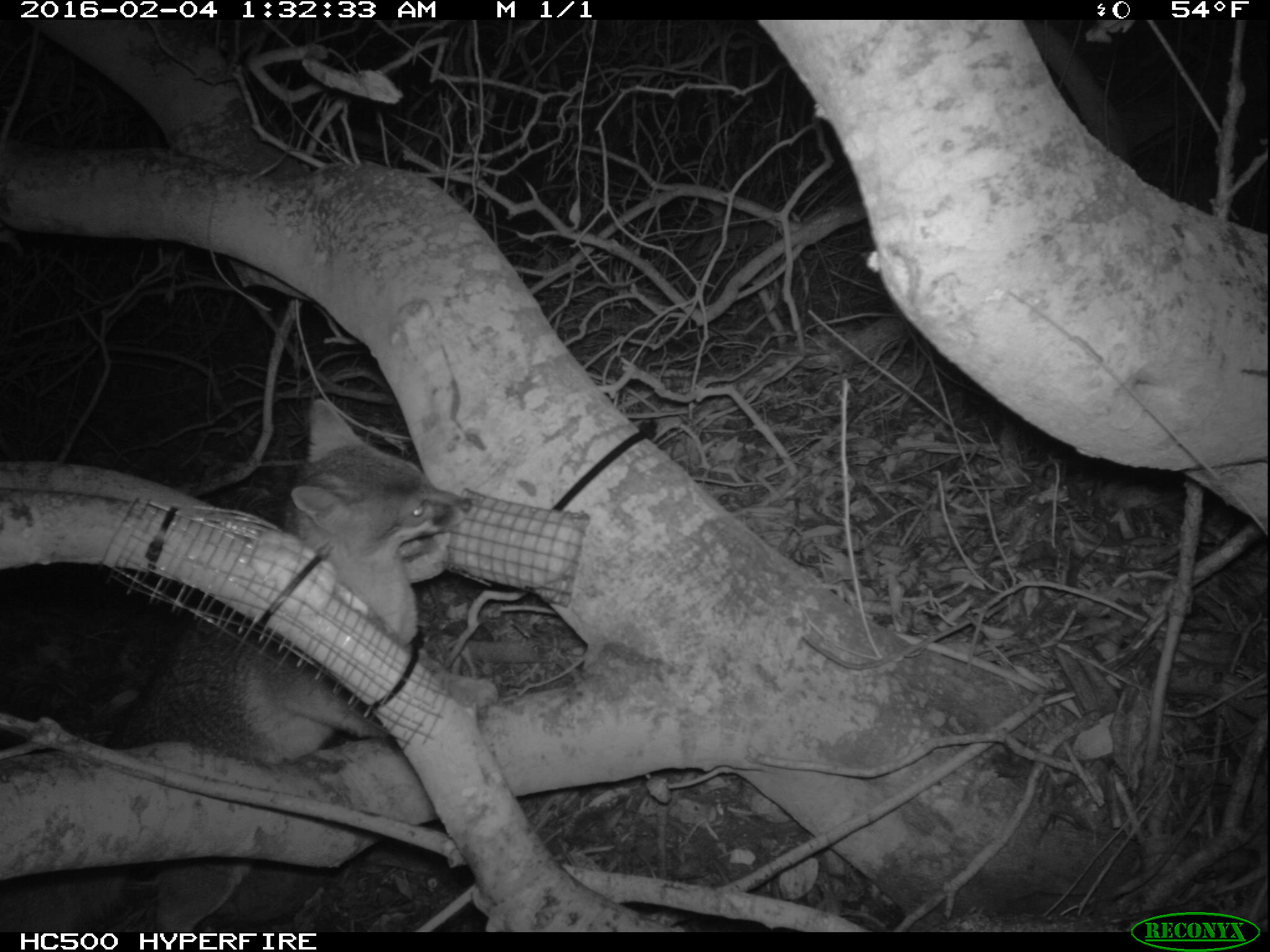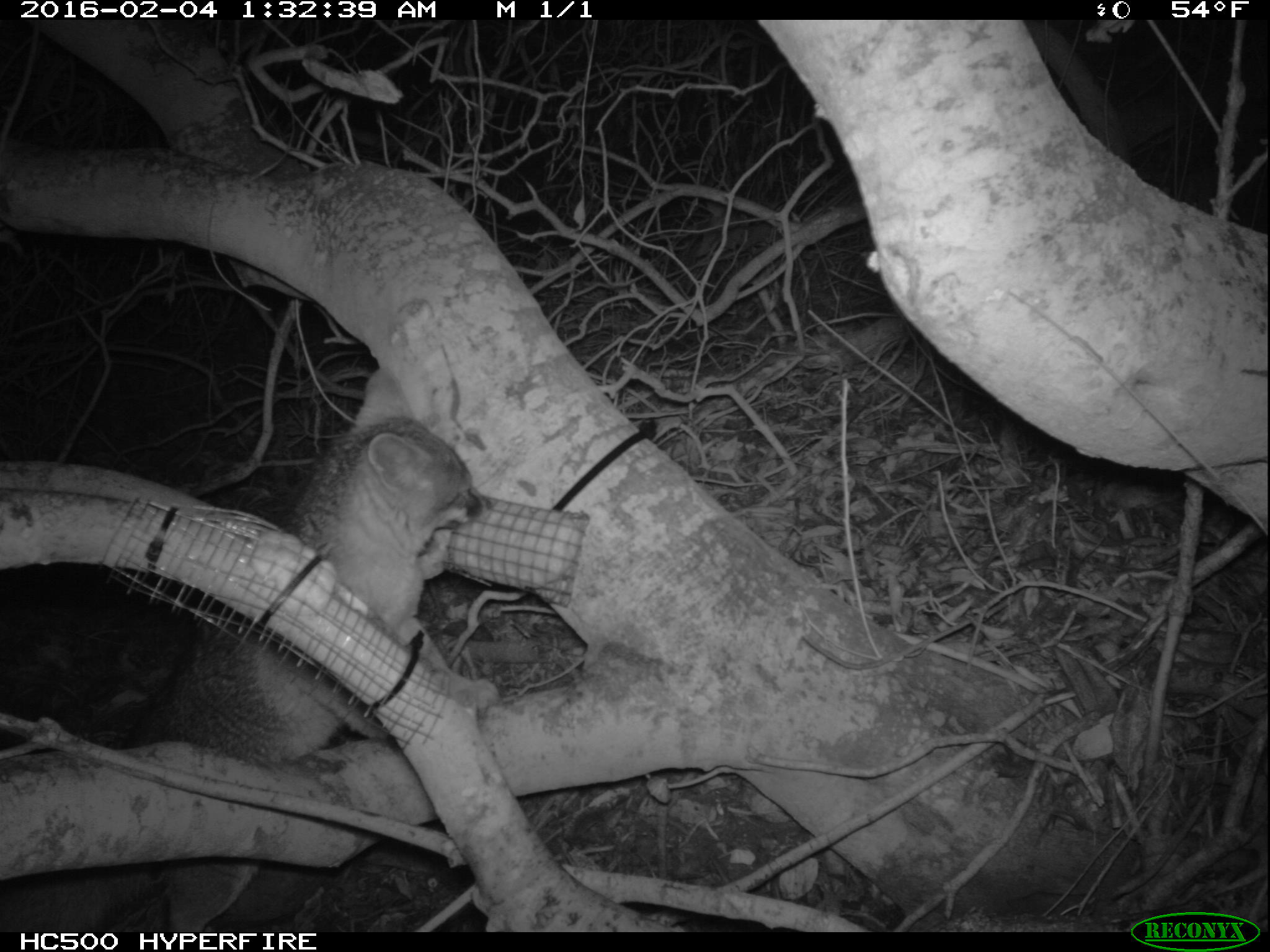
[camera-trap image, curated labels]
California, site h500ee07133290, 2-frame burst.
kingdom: Animalia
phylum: Chordata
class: Mammalia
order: Carnivora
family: Canidae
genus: Urocyon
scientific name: Urocyon littoralis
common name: island fox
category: fox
Fox (island fox) (Urocyon littoralis).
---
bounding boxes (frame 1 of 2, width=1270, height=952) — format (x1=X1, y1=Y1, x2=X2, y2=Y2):
fox: (x1=4, y1=399, x2=473, y2=929)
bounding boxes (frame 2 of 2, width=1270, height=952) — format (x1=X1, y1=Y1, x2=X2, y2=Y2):
fox: (x1=0, y1=419, x2=494, y2=932)